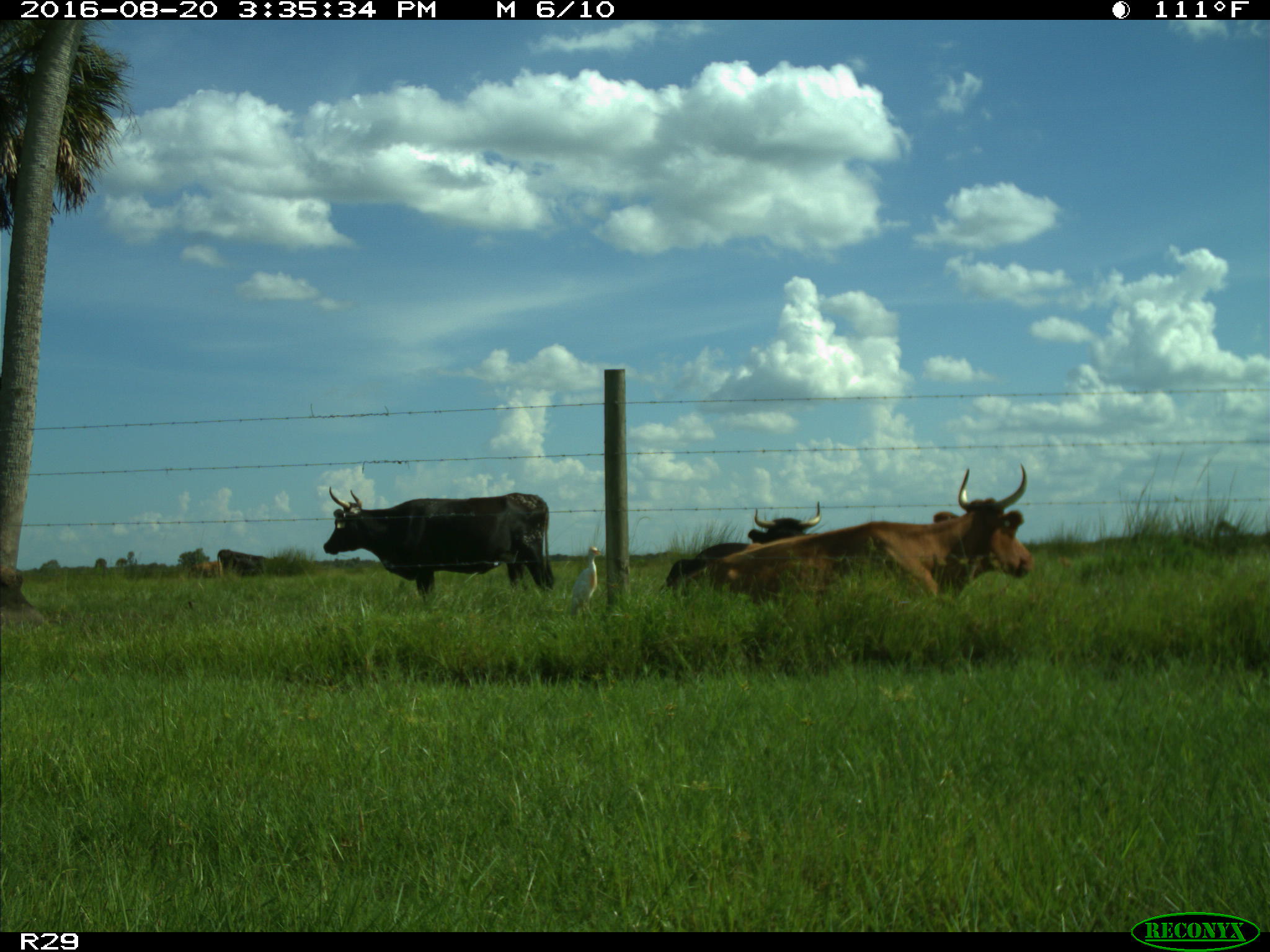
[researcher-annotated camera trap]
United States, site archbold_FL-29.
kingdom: Animalia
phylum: Chordata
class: Mammalia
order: Artiodactyla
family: Bovidae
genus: Bos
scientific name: Bos taurus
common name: domestic cow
Bos taurus (domestic cow).